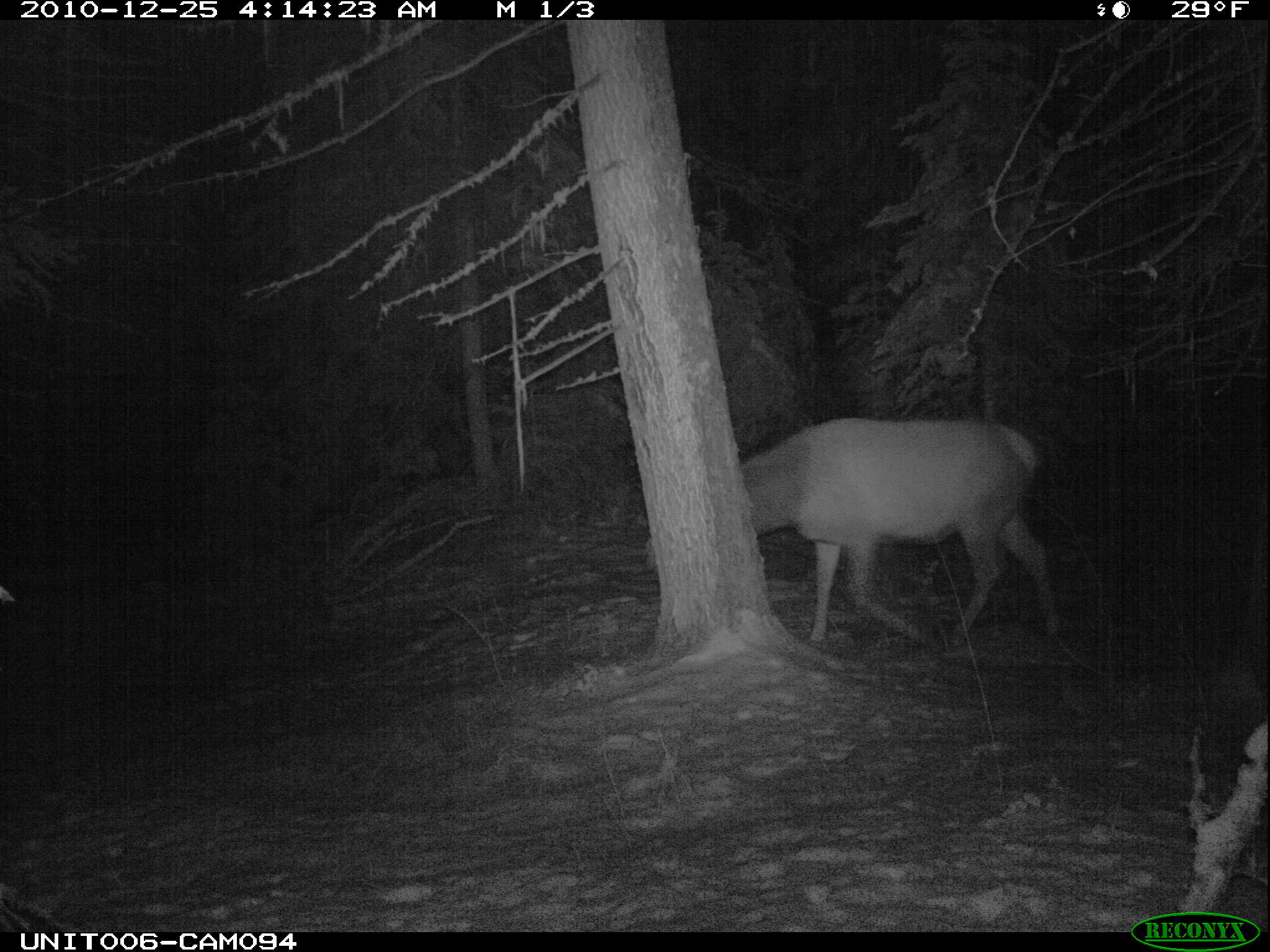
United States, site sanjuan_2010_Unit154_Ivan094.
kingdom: Animalia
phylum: Chordata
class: Mammalia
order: Artiodactyla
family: Cervidae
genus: Cervus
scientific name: Cervus elaphus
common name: red deer